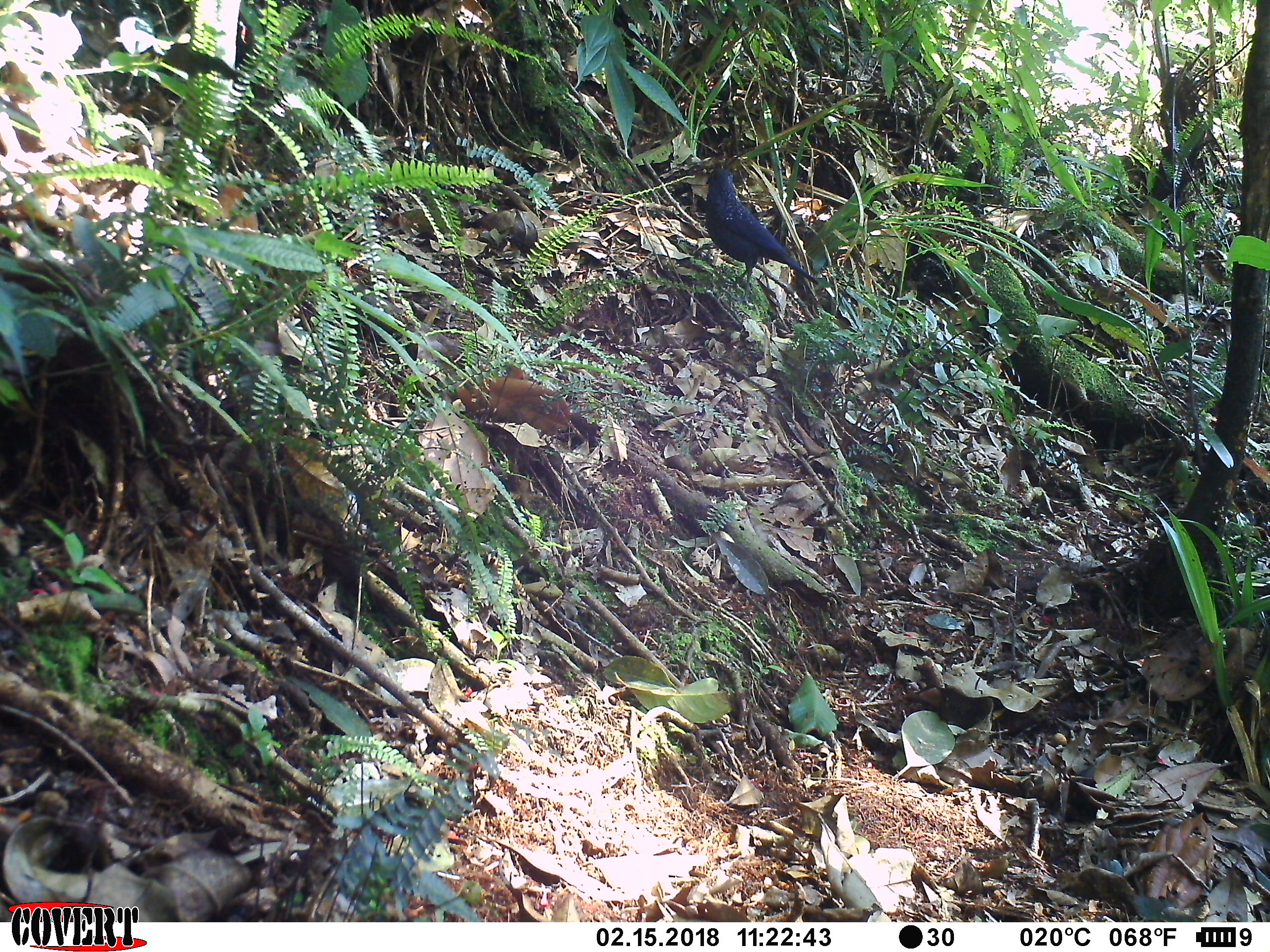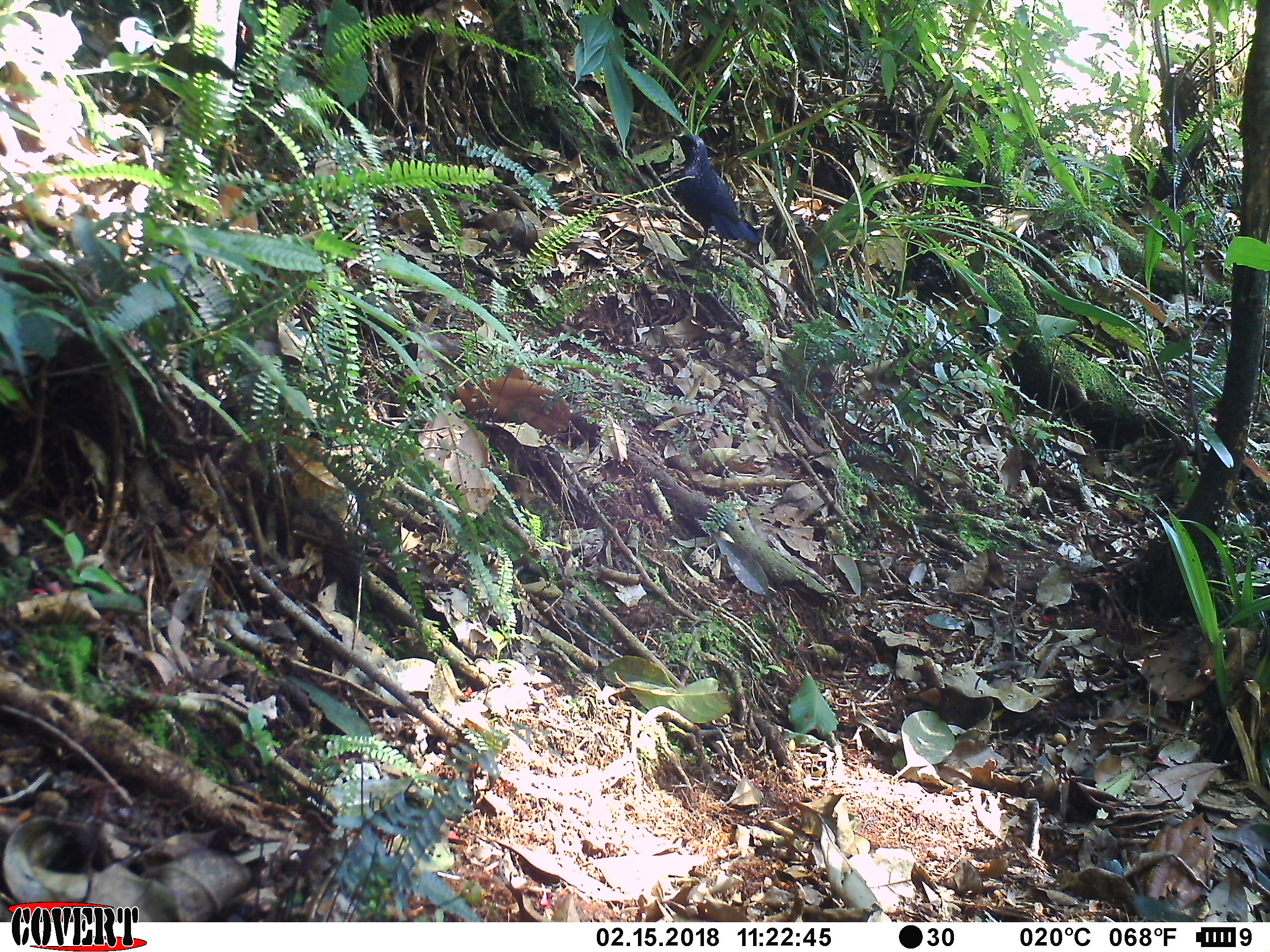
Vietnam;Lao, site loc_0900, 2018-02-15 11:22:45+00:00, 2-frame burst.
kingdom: Animalia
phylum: Chordata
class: Aves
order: Passeriformes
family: Muscicapidae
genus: Myophonus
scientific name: Myophonus caeruleus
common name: blue whistling thrush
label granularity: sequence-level